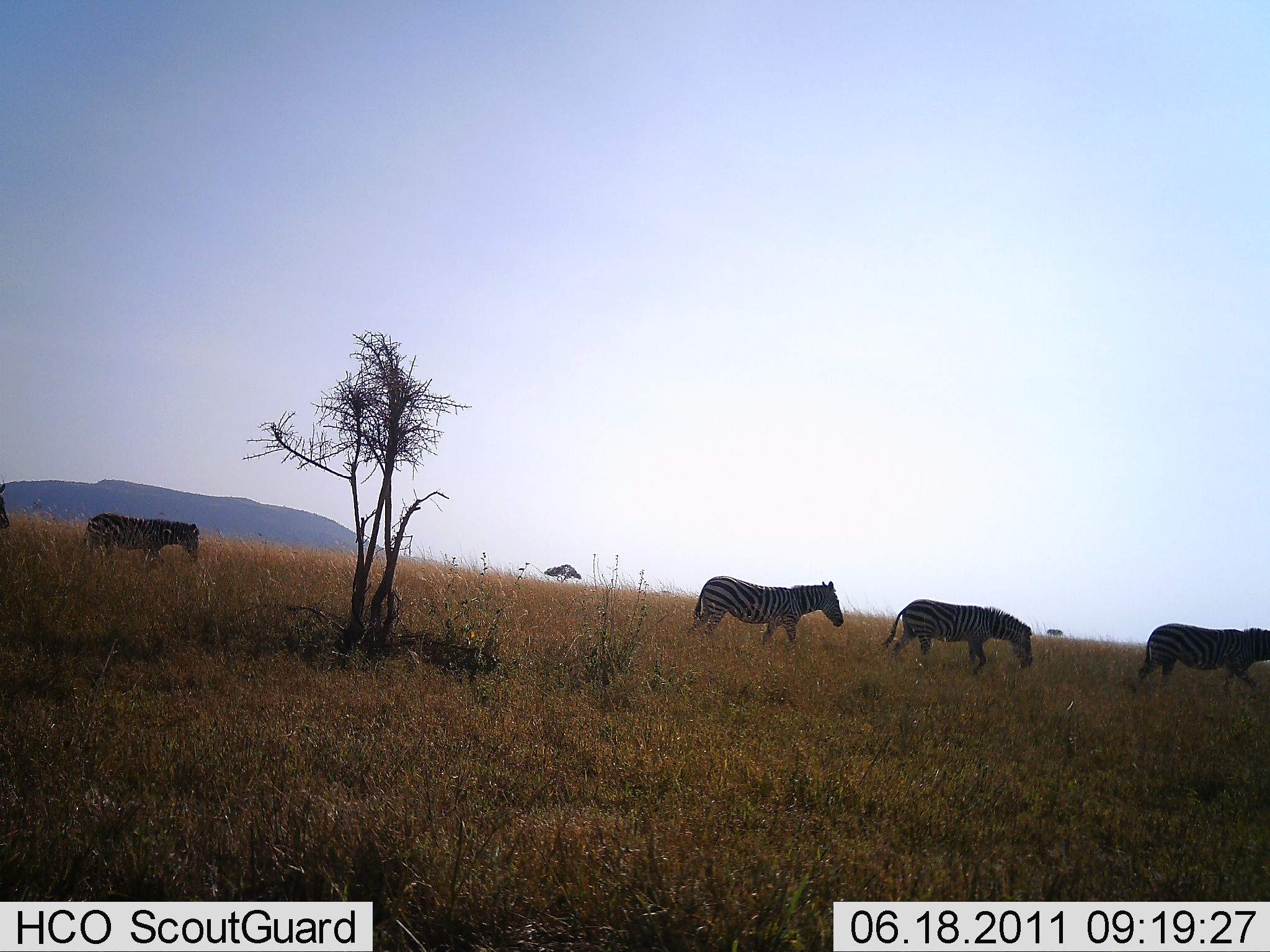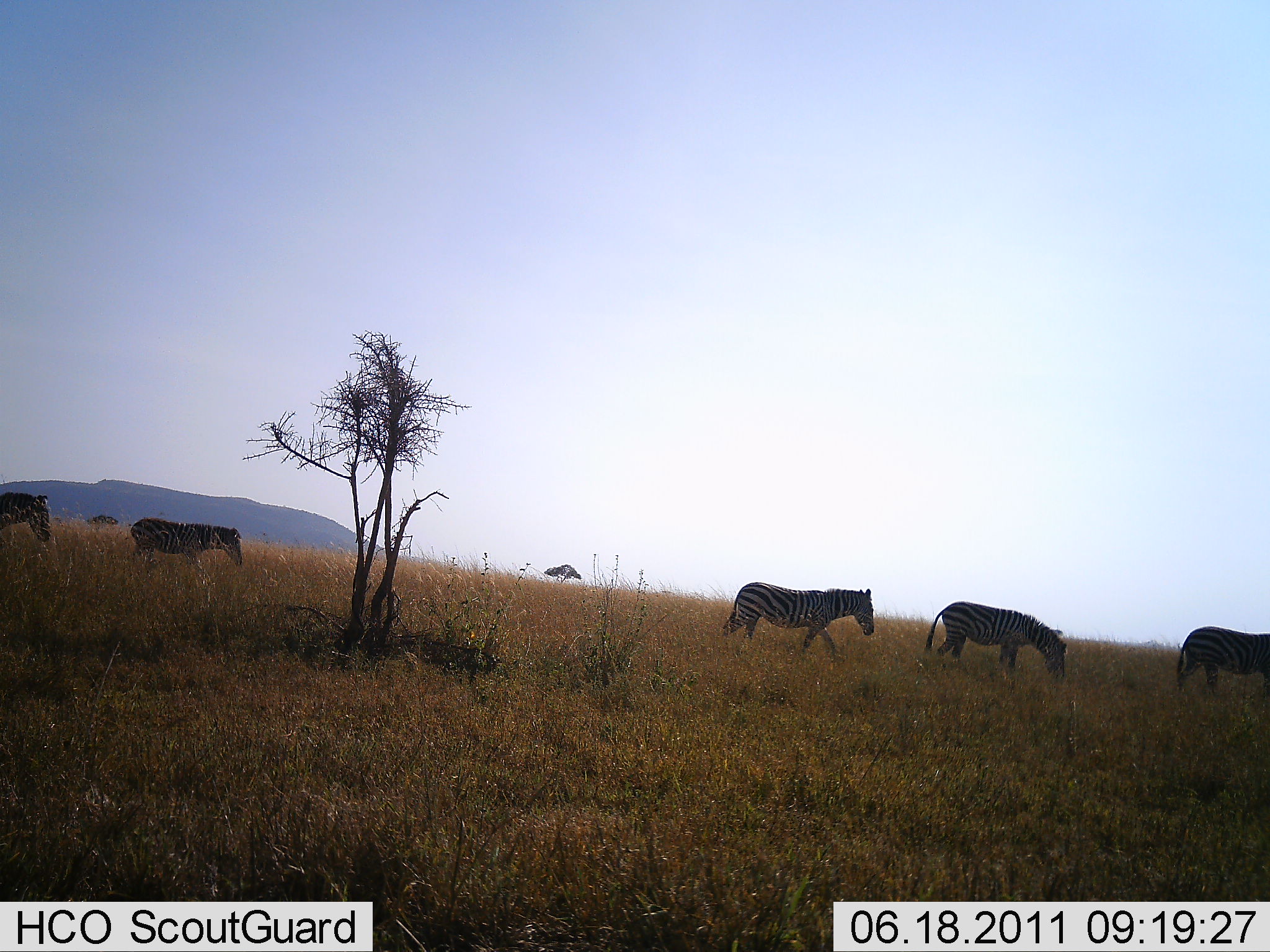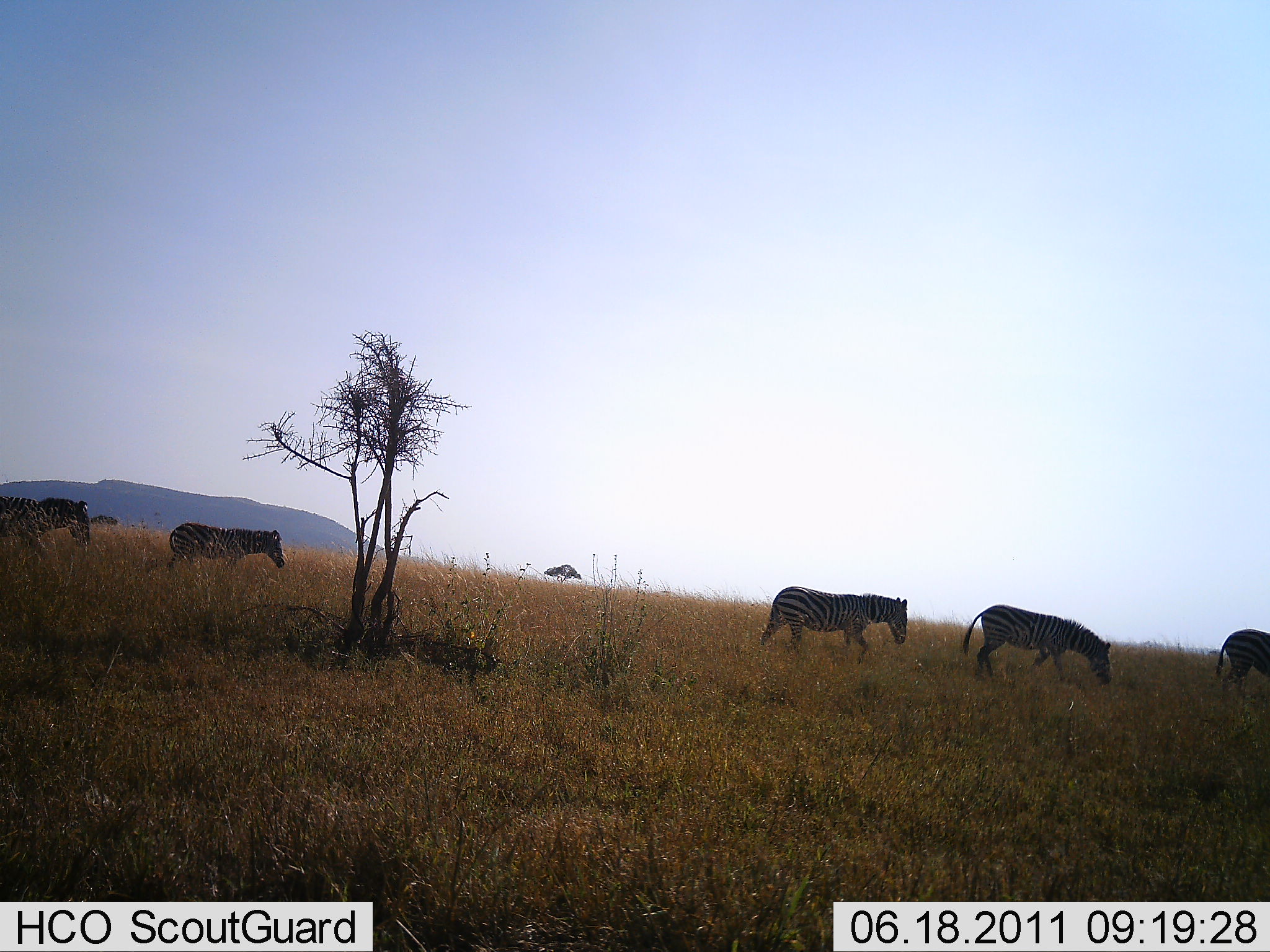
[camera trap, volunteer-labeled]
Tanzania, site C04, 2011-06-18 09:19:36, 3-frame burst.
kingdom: Animalia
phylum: Chordata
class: Mammalia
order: Perissodactyla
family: Equidae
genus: Equus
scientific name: Equus quagga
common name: plains zebra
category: zebra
Zebra (plains zebra) (Equus quagga), count 5. Behavior (volunteer vote fractions): standing 18%, resting 0%, moving 91%, interacting 0%. Young present (vote fraction): 0%. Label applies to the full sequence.